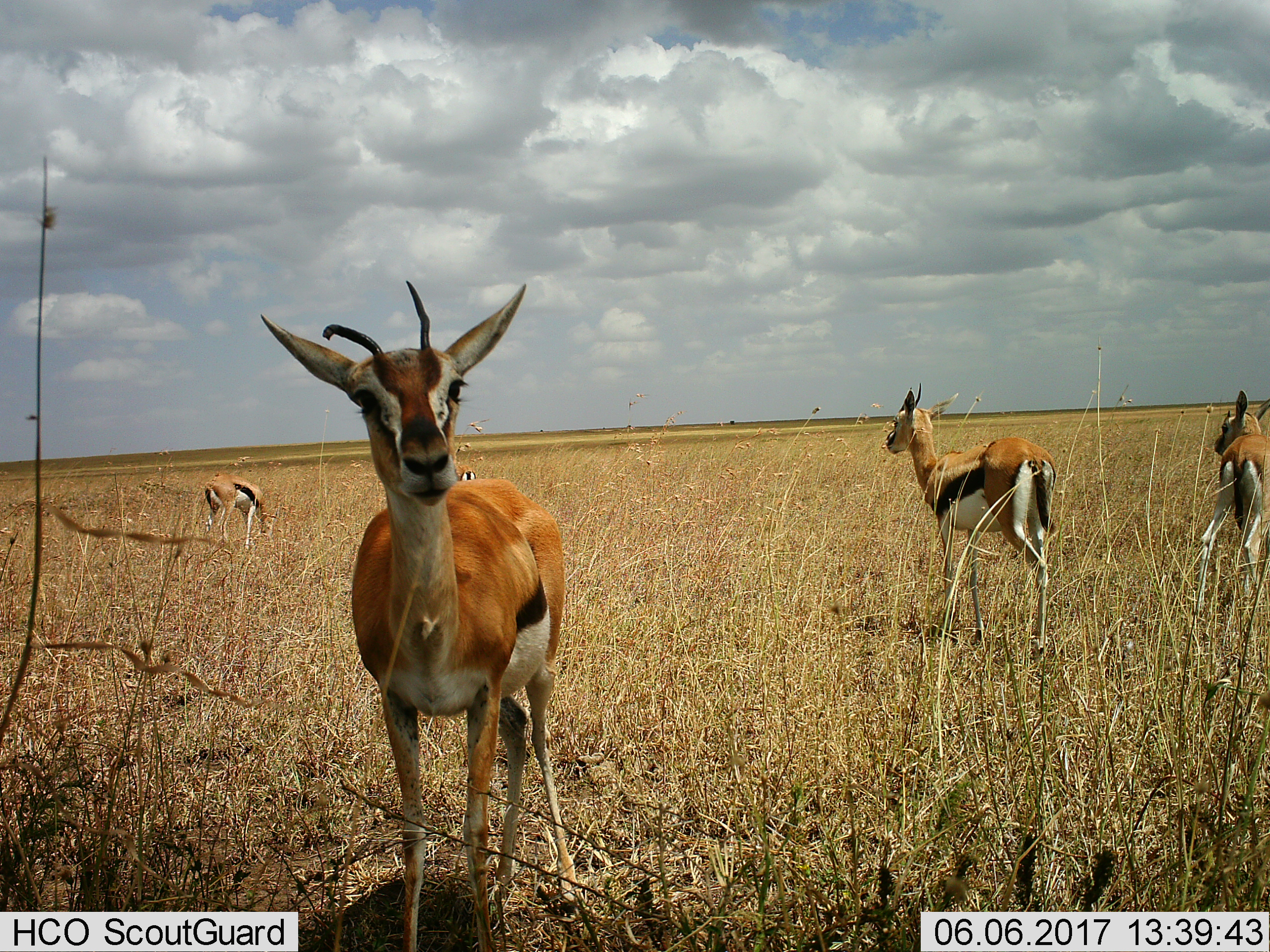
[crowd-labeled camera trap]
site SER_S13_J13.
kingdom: Animalia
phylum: Chordata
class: Mammalia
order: Artiodactyla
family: Bovidae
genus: Eudorcas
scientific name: Eudorcas thomsonii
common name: thomson's gazelle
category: gazellethomsons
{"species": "gazellethomsons (thomson's gazelle) (Eudorcas thomsonii)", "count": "4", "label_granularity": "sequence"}